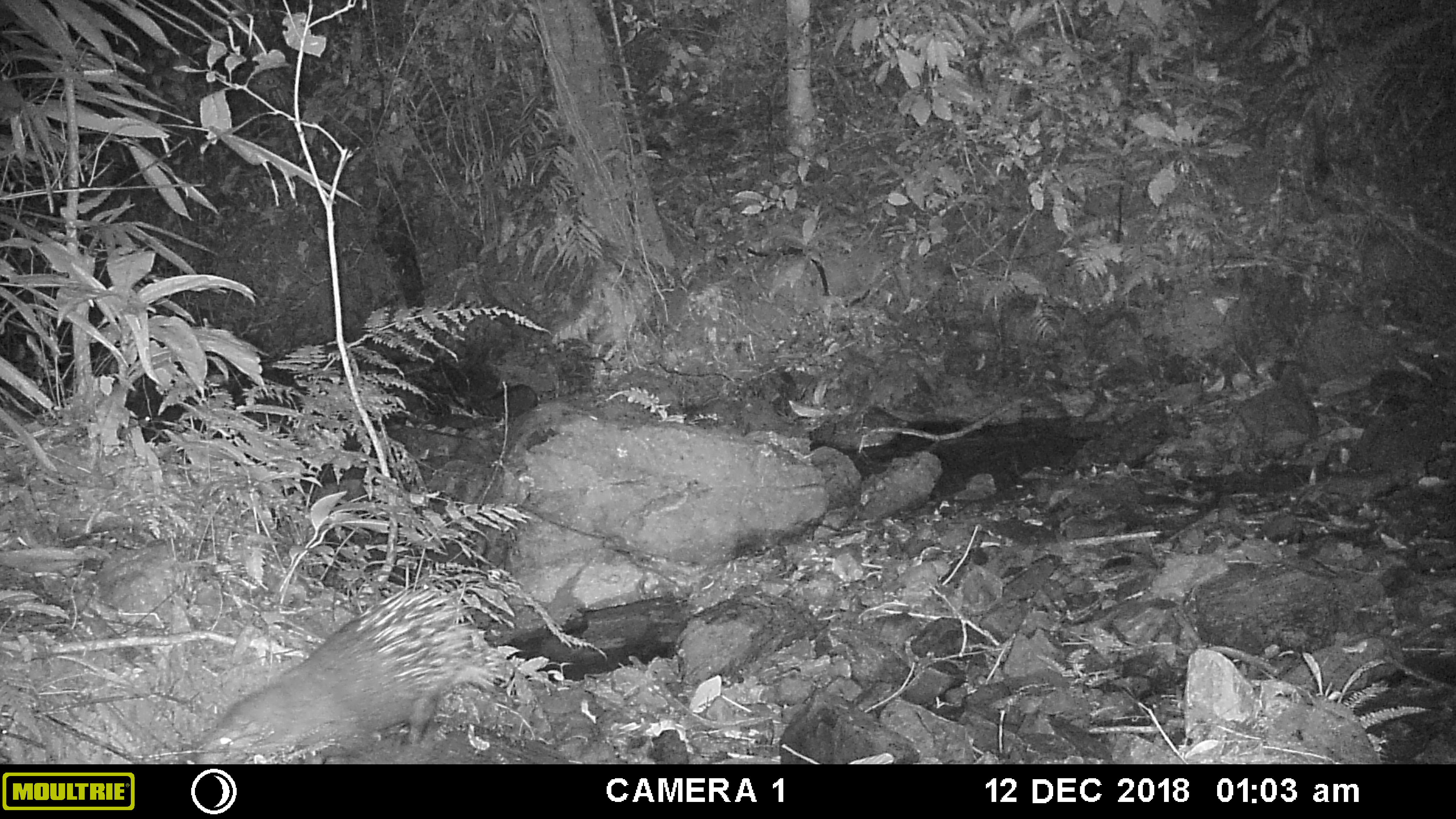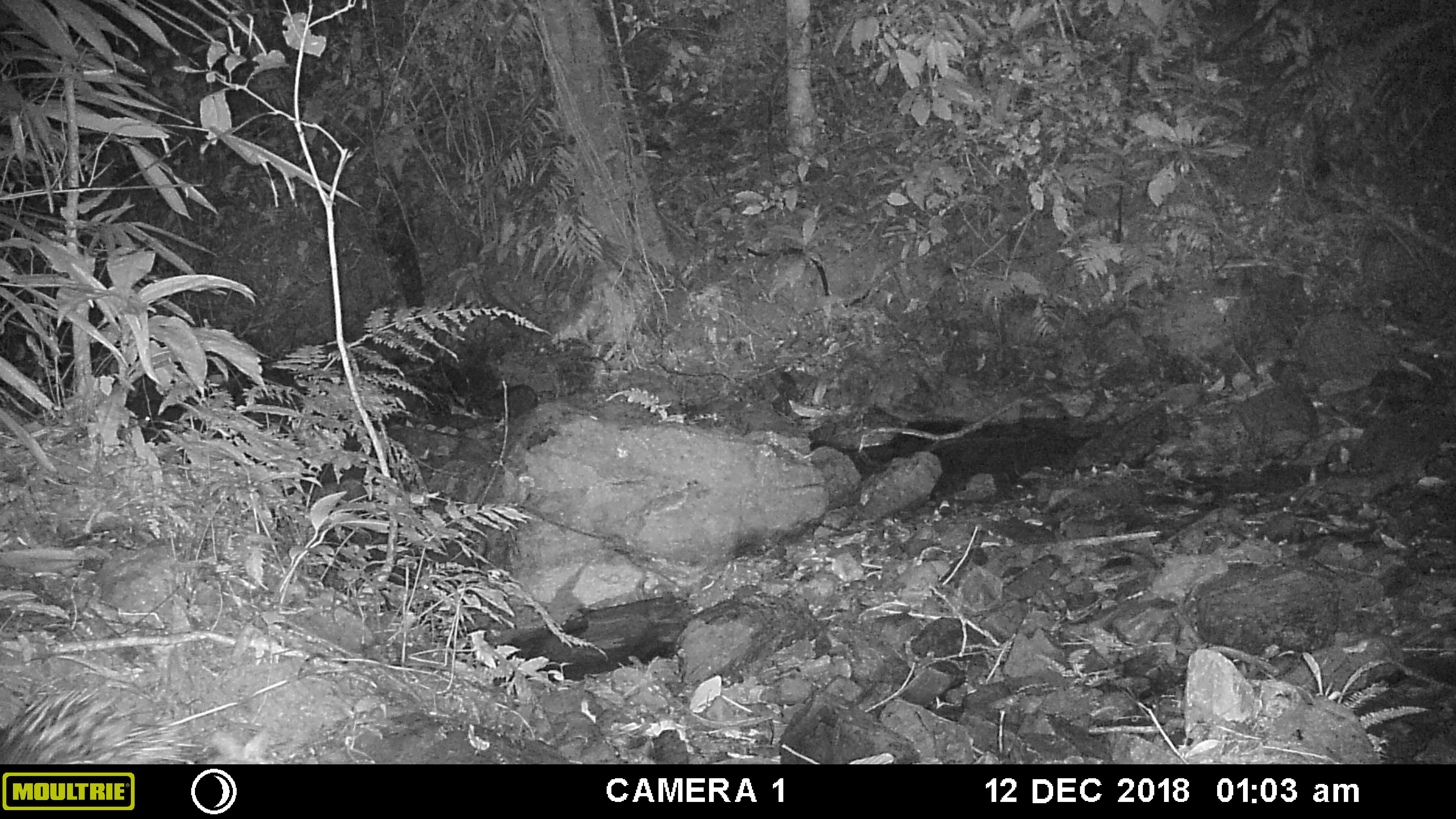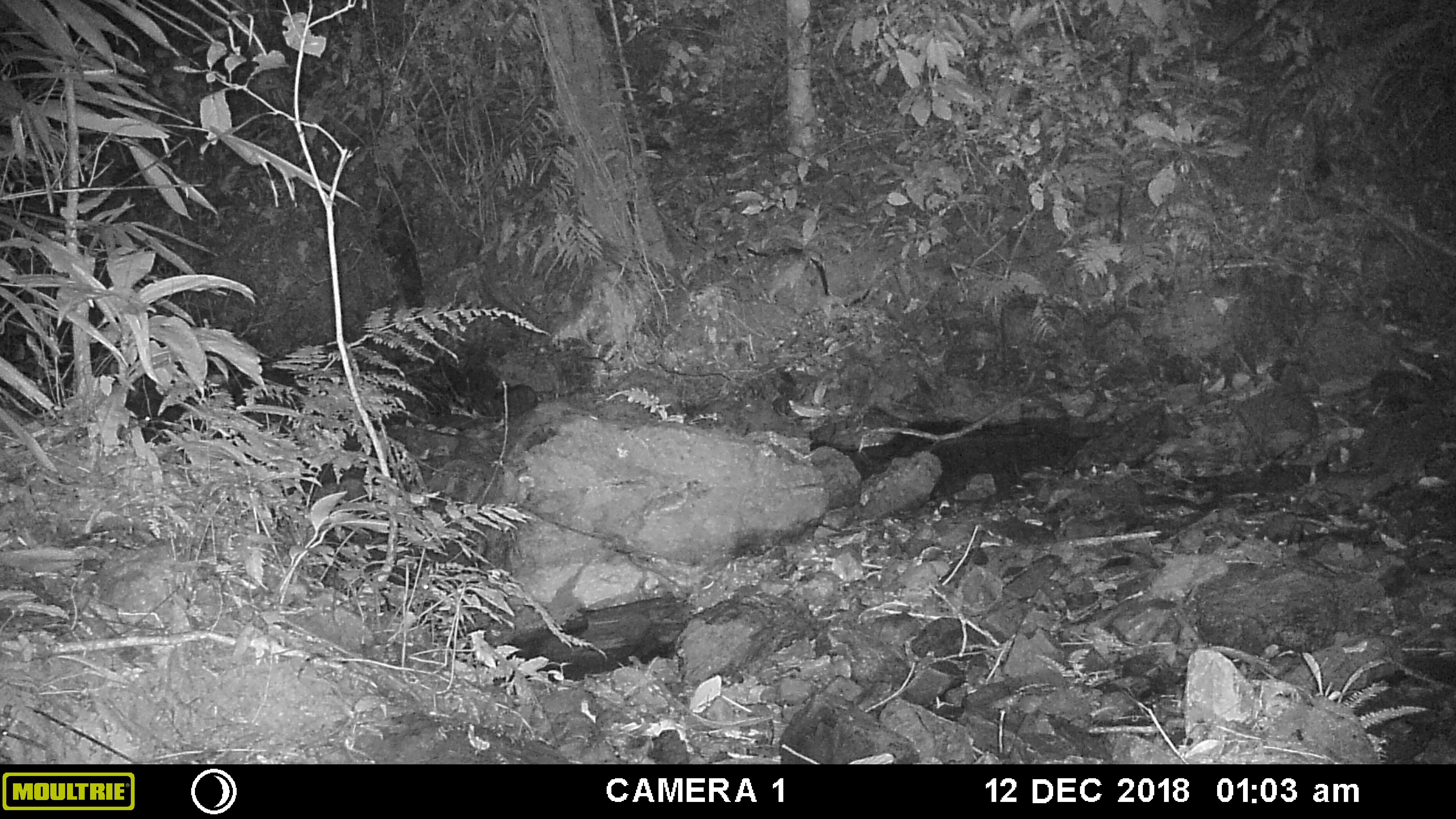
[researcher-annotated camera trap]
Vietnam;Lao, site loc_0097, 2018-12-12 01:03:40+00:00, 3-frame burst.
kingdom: Animalia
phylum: Chordata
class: Mammalia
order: Rodentia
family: Hystricidae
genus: Hystrix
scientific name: Hystrix brachyura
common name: malayan porcupine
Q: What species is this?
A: Malayan porcupine (Hystrix brachyura).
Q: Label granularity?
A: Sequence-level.